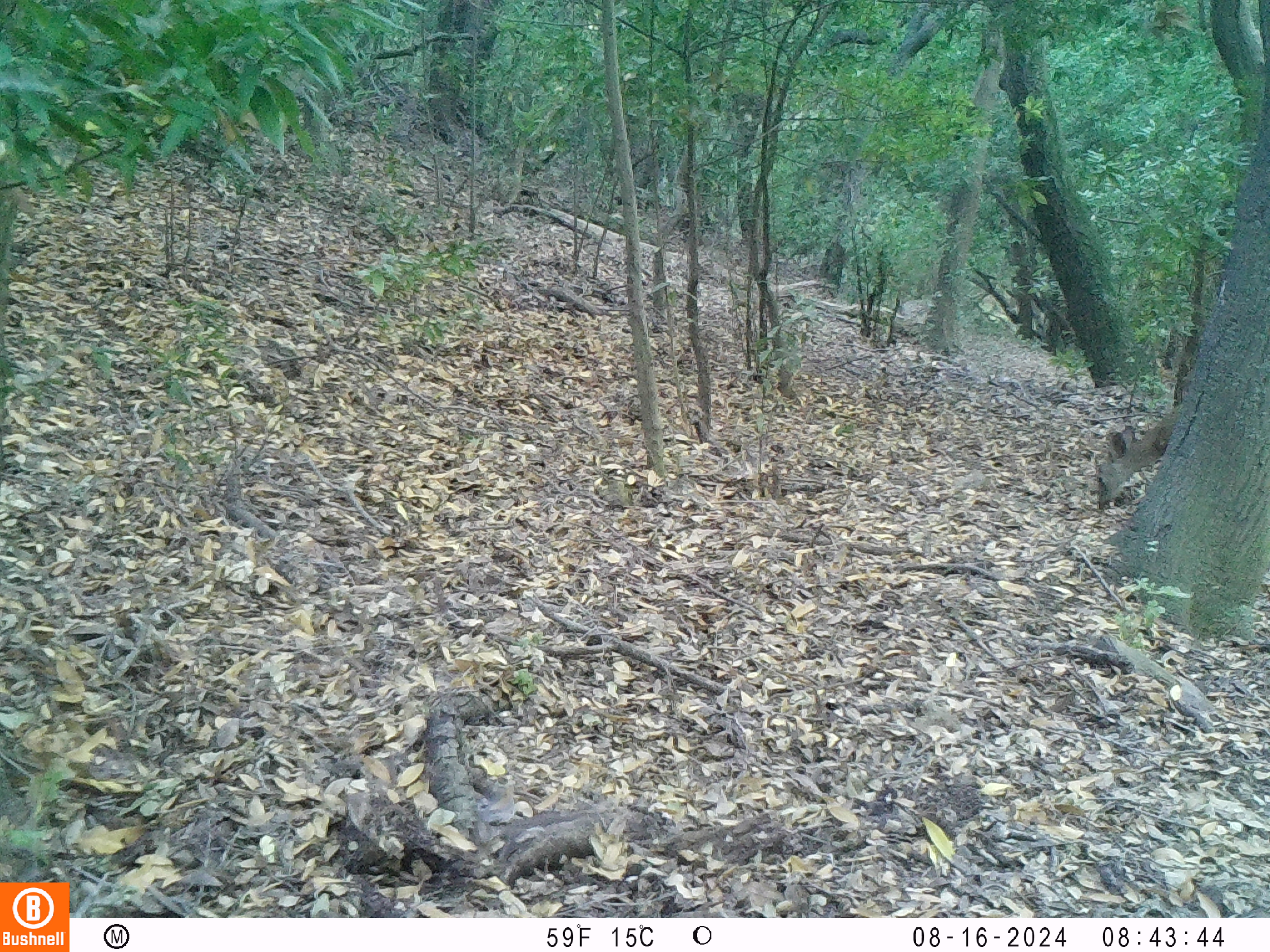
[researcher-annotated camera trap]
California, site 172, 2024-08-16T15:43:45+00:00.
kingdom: Animalia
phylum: Chordata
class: Mammalia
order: Artiodactyla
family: Cervidae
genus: Odocoileus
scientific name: Odocoileus hemionus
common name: mule deer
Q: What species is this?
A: Mule deer (Odocoileus hemionus).